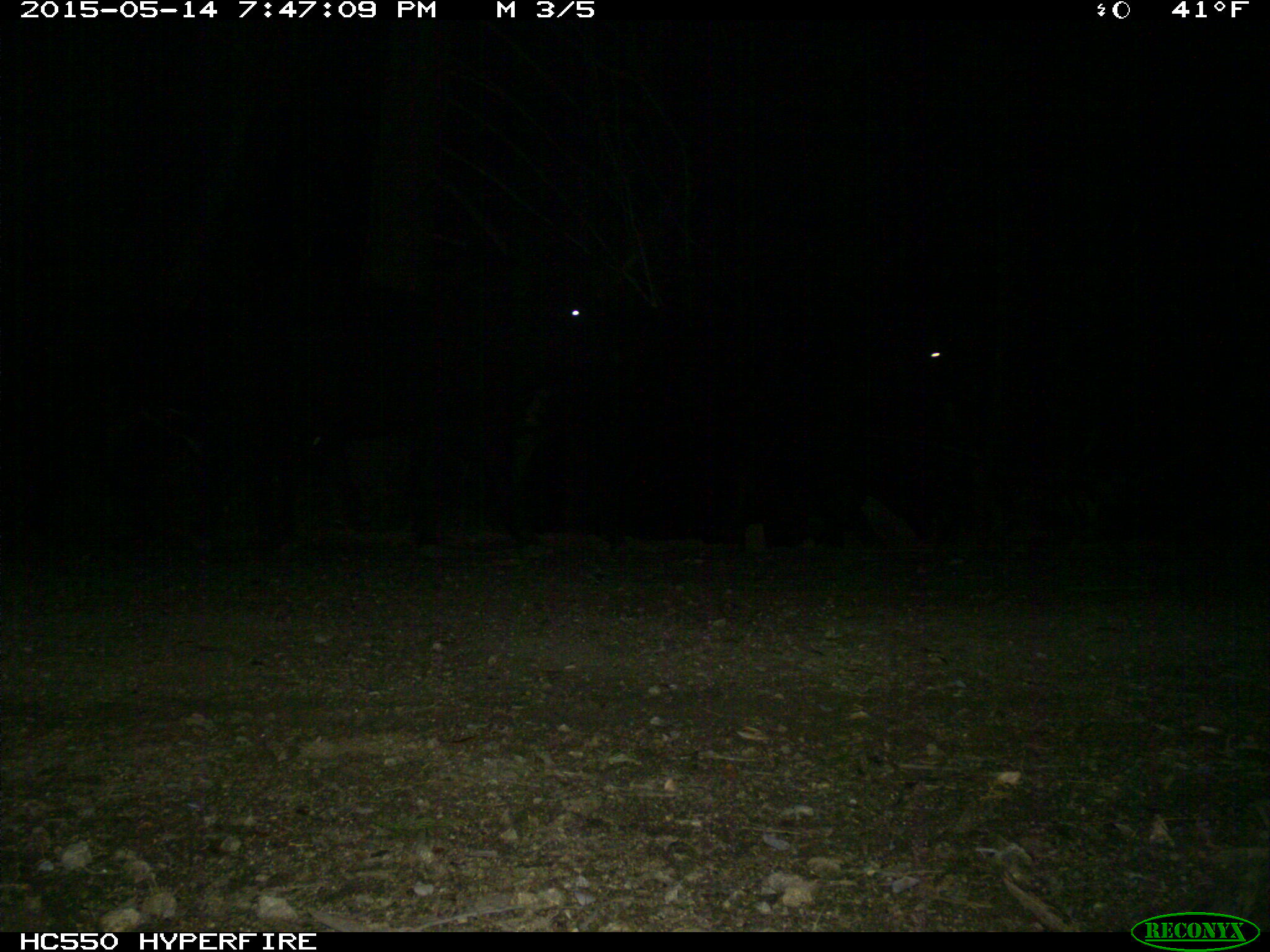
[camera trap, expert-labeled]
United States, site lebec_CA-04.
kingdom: Animalia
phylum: Chordata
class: Mammalia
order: Artiodactyla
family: Bovidae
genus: Bos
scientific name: Bos taurus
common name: domestic cow